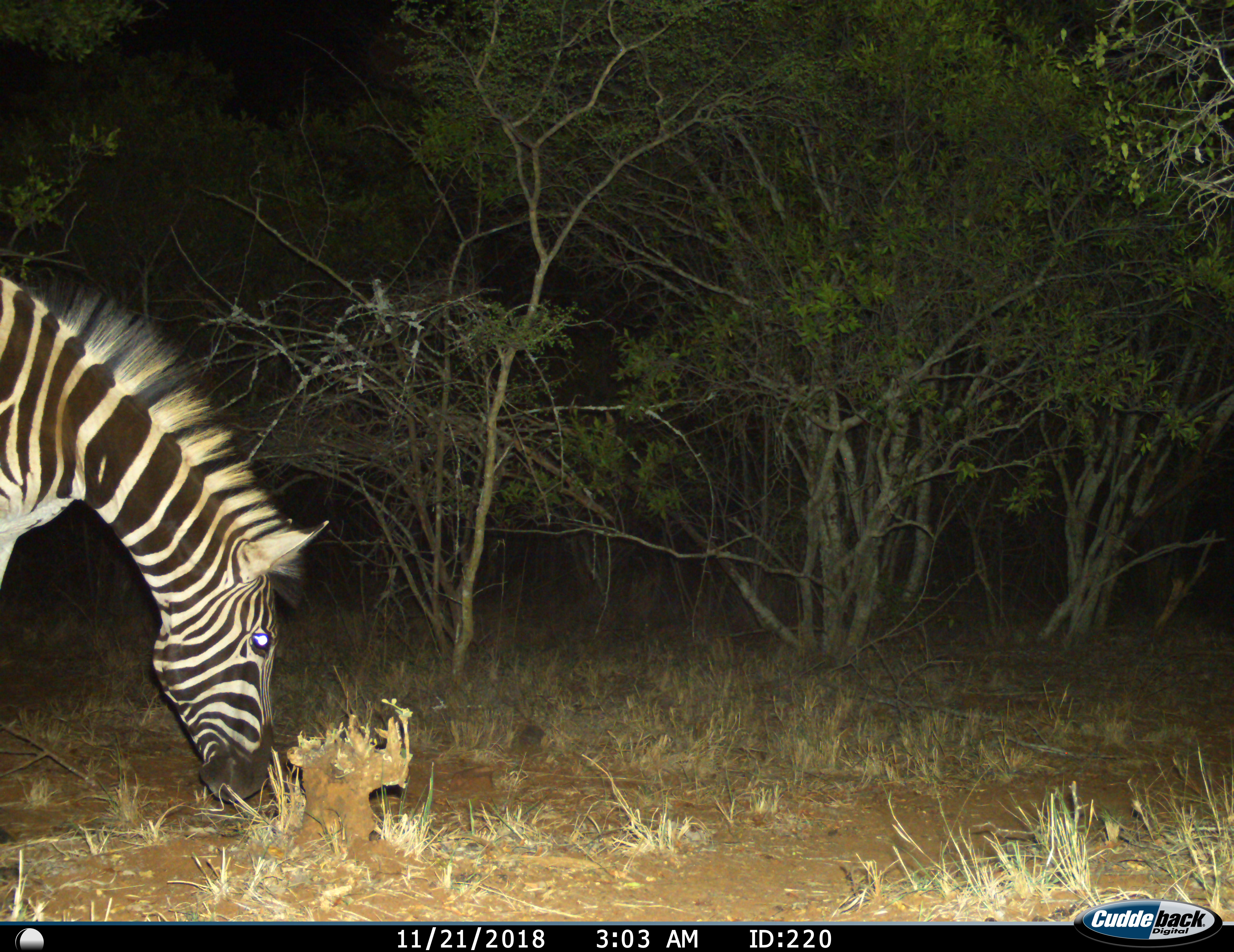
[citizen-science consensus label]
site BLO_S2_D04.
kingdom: Animalia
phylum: Chordata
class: Mammalia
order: Perissodactyla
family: Equidae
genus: Equus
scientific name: Equus quagga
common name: plains zebra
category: zebraplains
Zebraplains (plains zebra) (Equus quagga), count 1. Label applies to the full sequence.